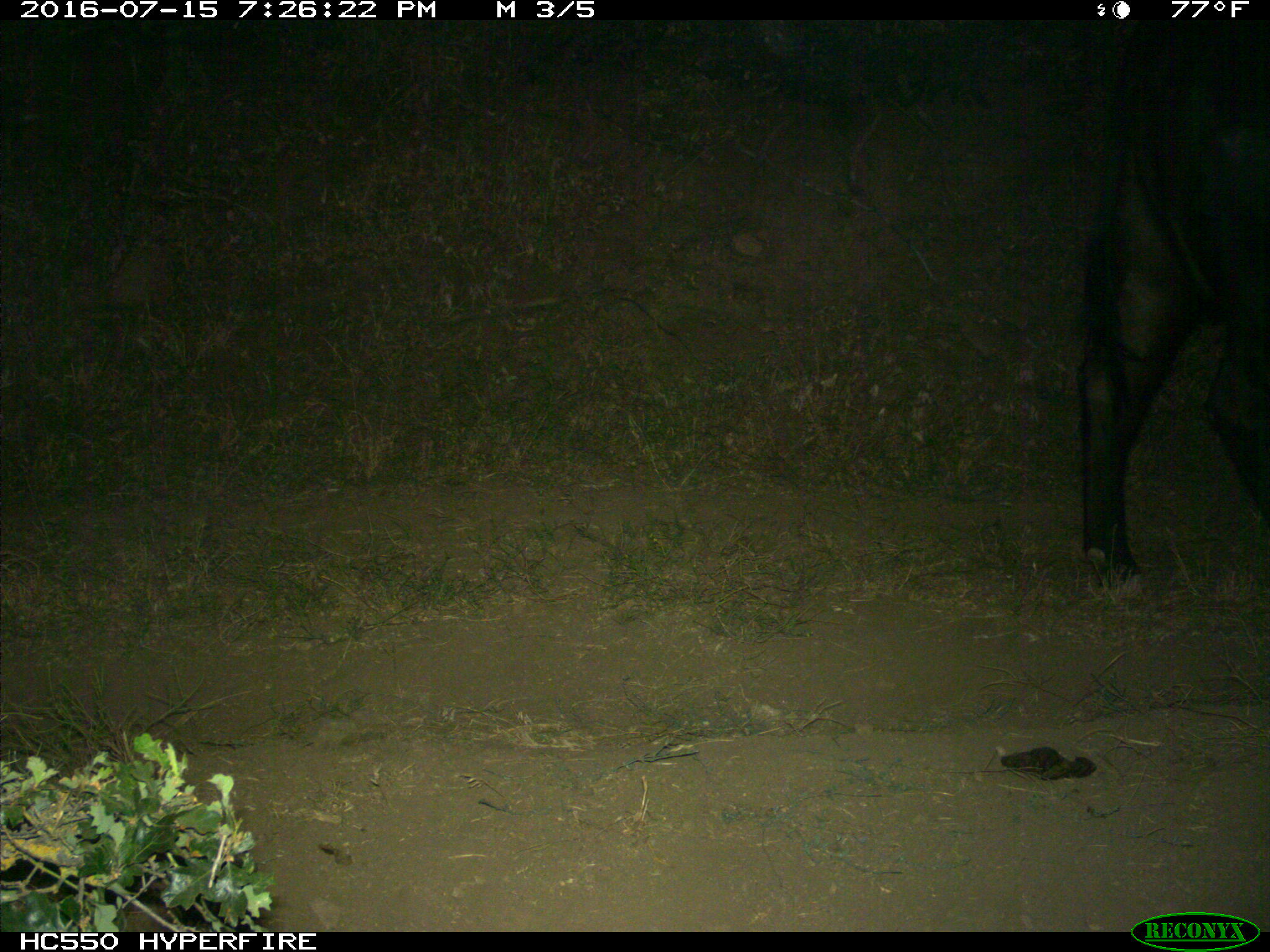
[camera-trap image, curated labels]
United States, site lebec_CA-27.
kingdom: Animalia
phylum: Chordata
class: Mammalia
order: Artiodactyla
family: Bovidae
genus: Bos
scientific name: Bos taurus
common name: domestic cow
Bos taurus (domestic cow).